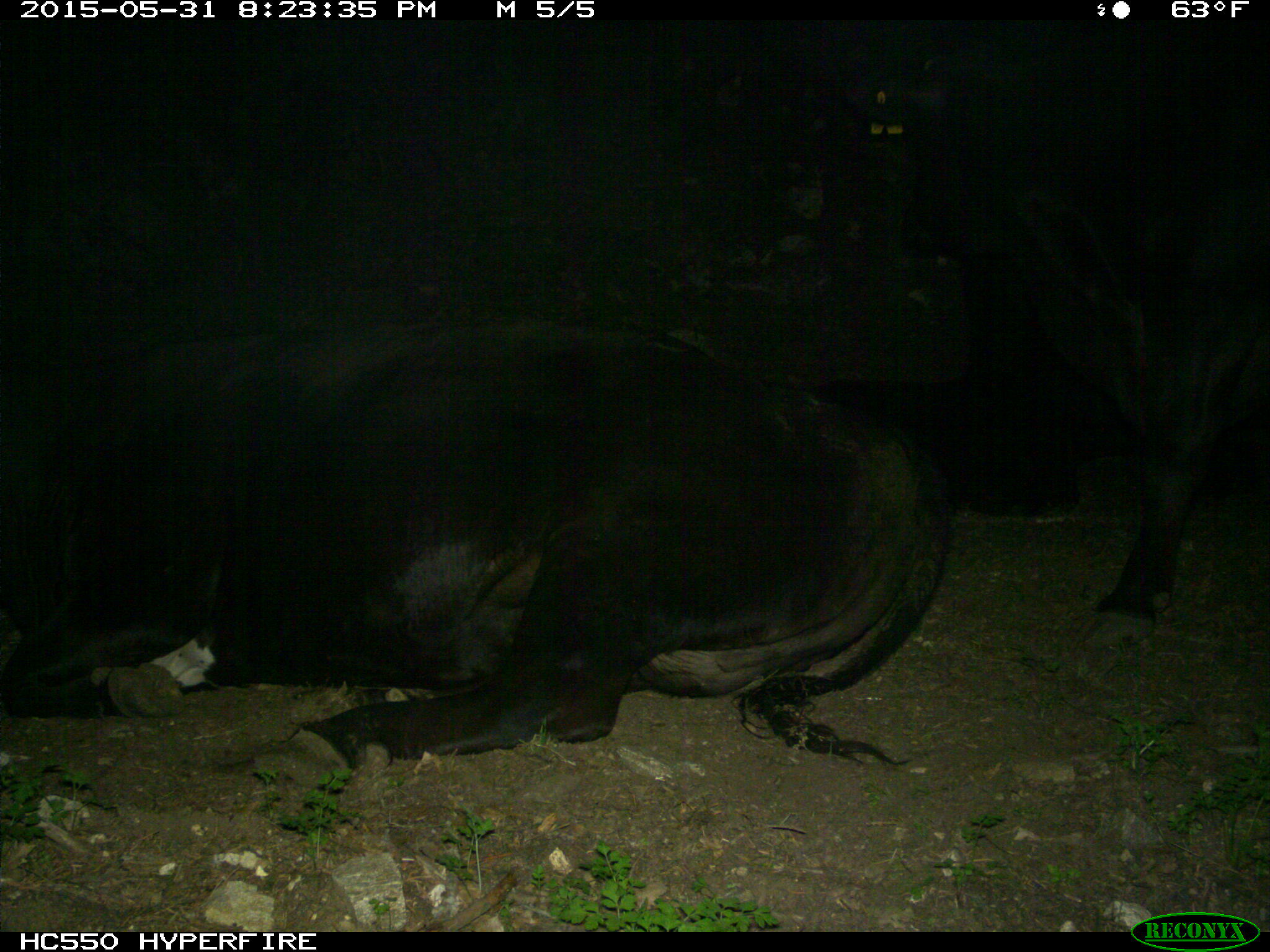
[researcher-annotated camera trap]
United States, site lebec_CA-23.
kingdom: Animalia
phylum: Chordata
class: Mammalia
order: Artiodactyla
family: Bovidae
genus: Bos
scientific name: Bos taurus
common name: domestic cow